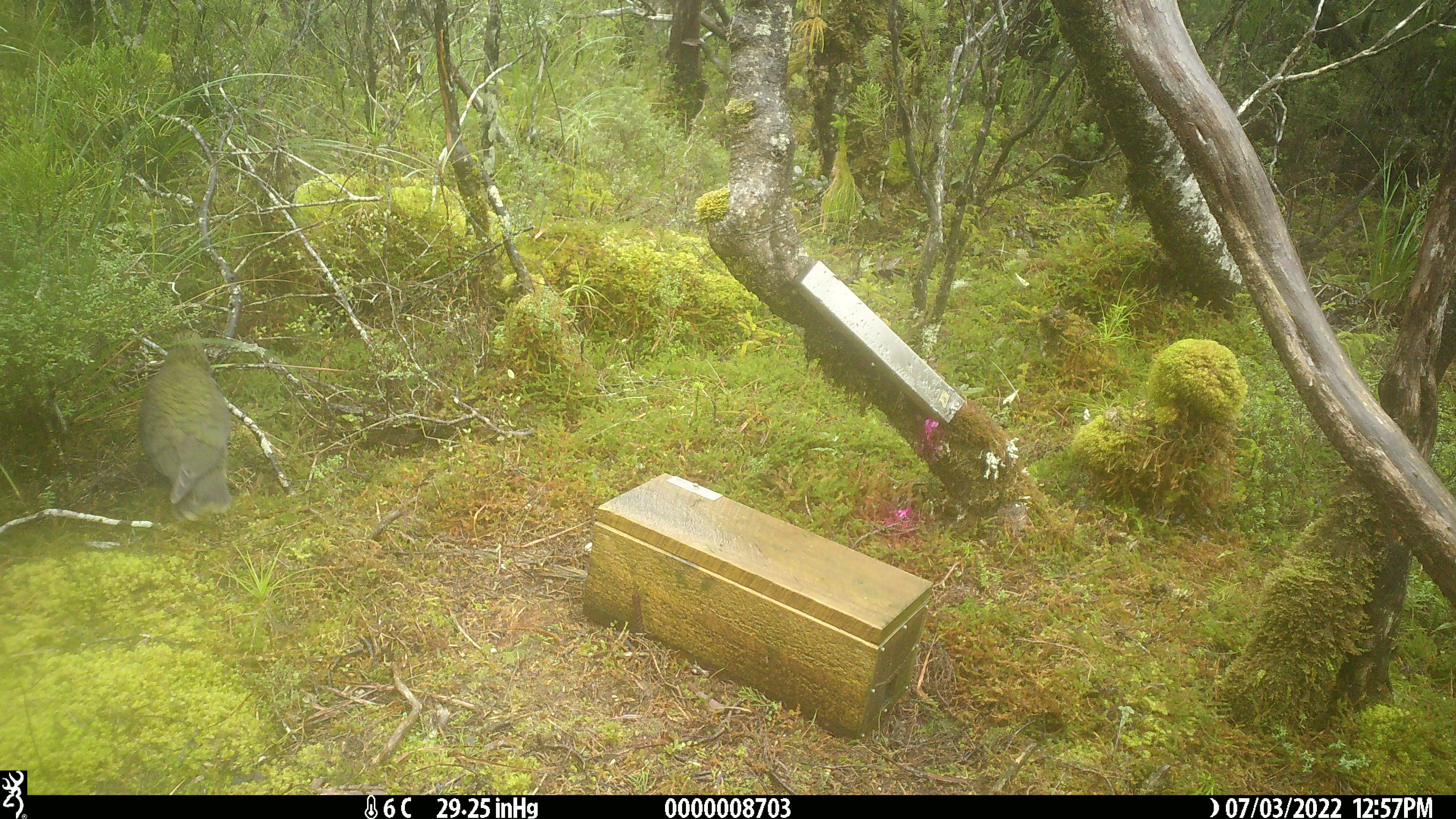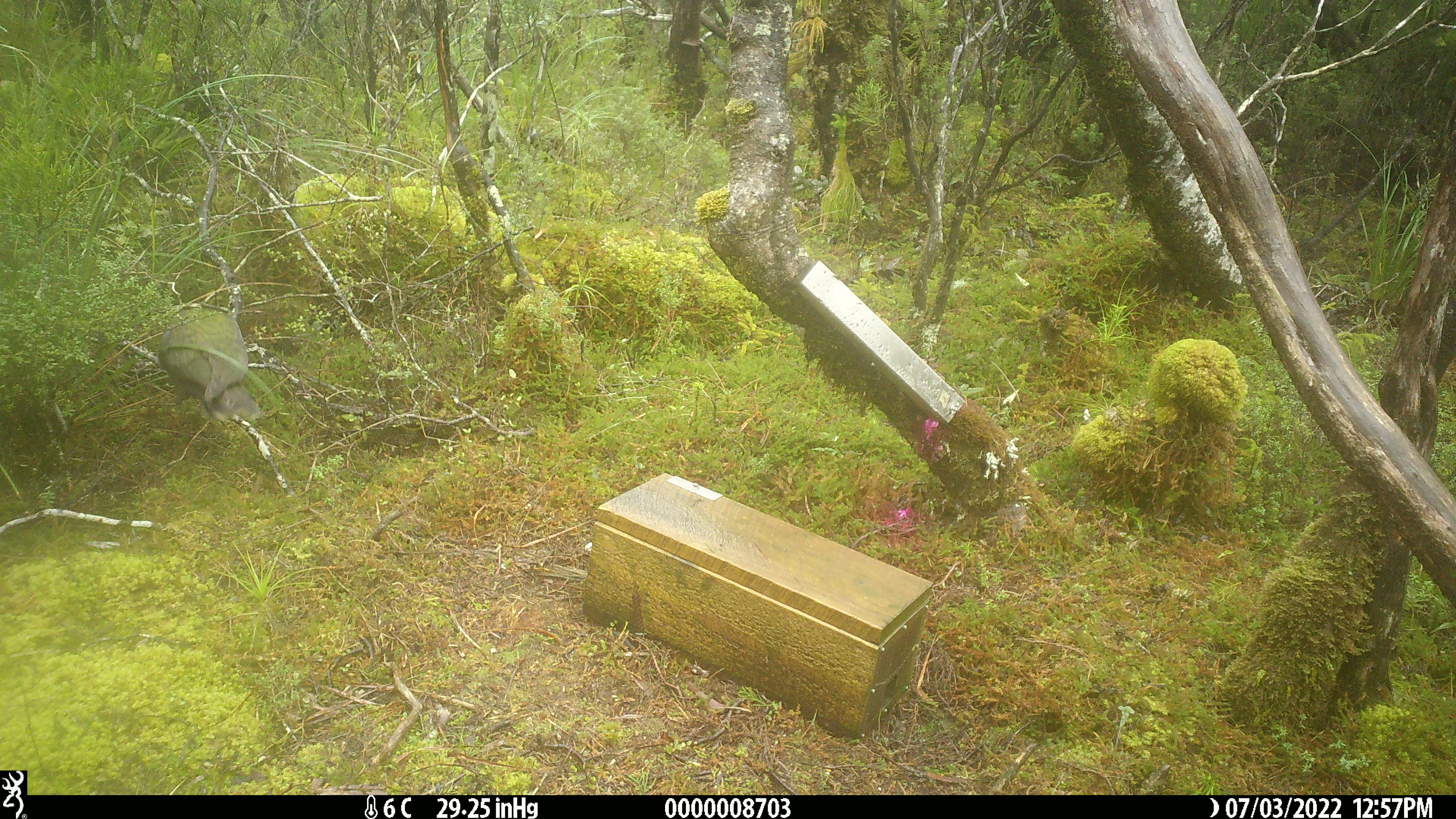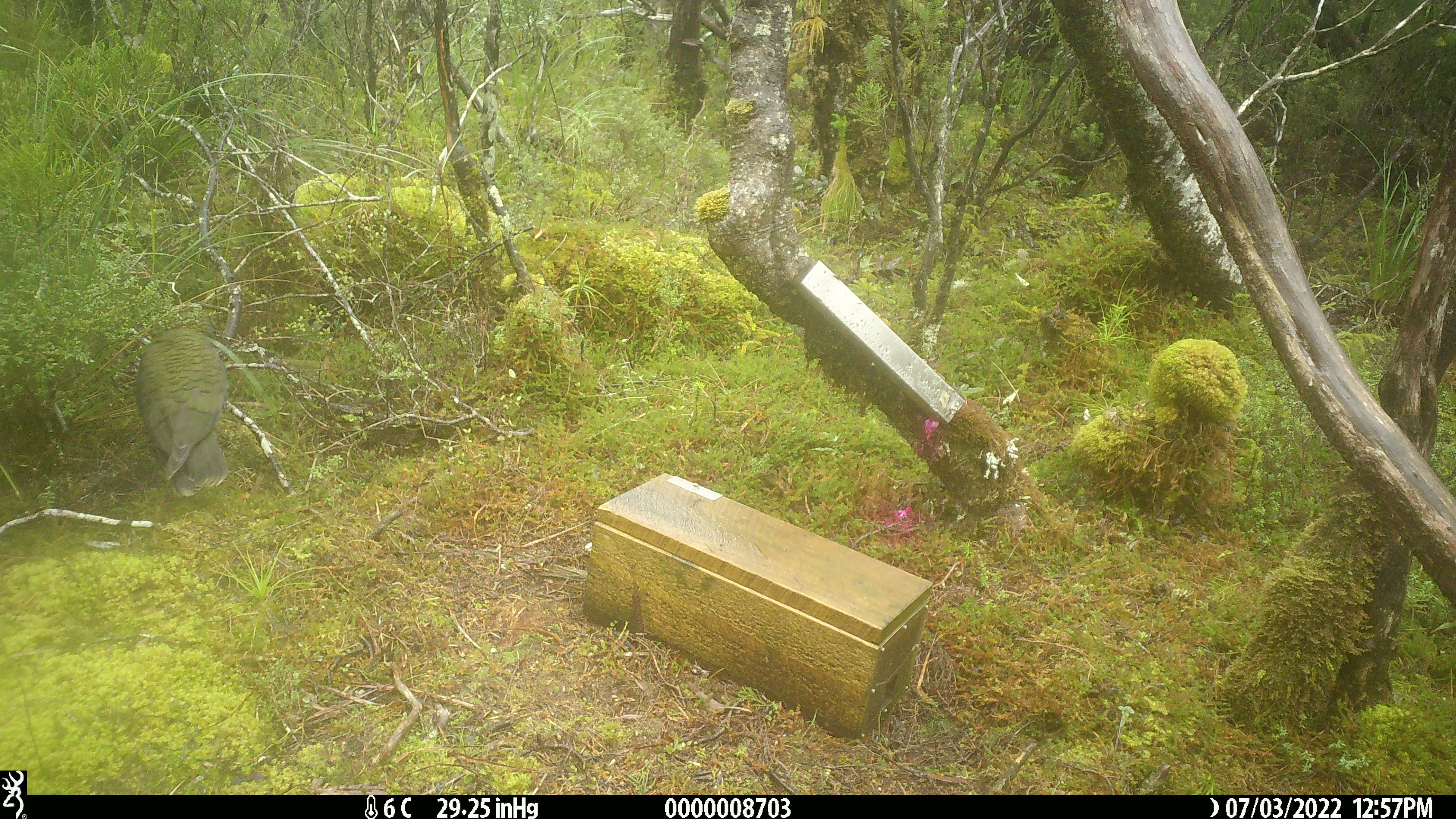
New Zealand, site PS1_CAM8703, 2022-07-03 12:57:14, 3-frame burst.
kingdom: Animalia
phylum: Chordata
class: Aves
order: Psittaciformes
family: Strigopidae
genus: Nestor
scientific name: Nestor notabilis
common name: kea